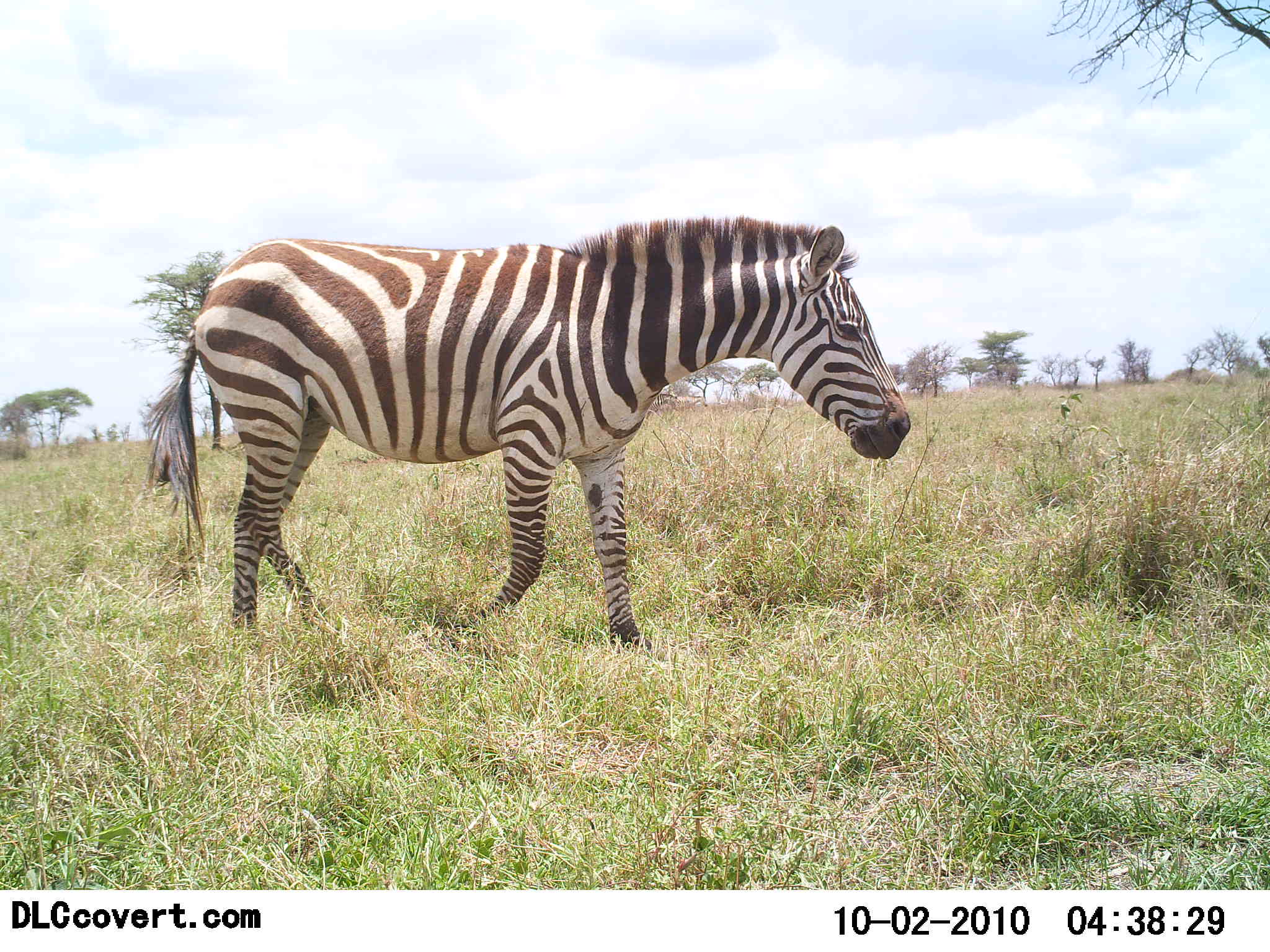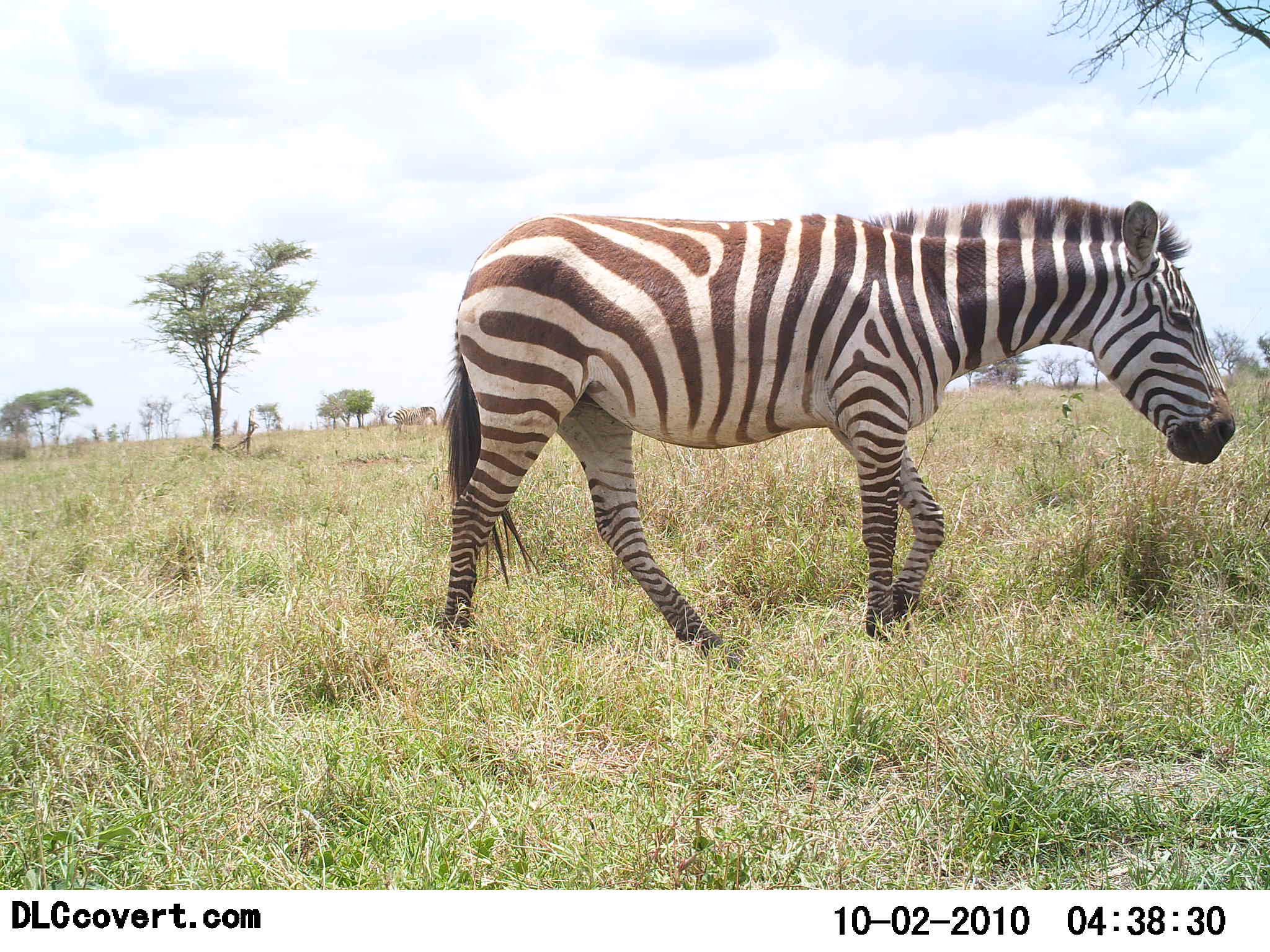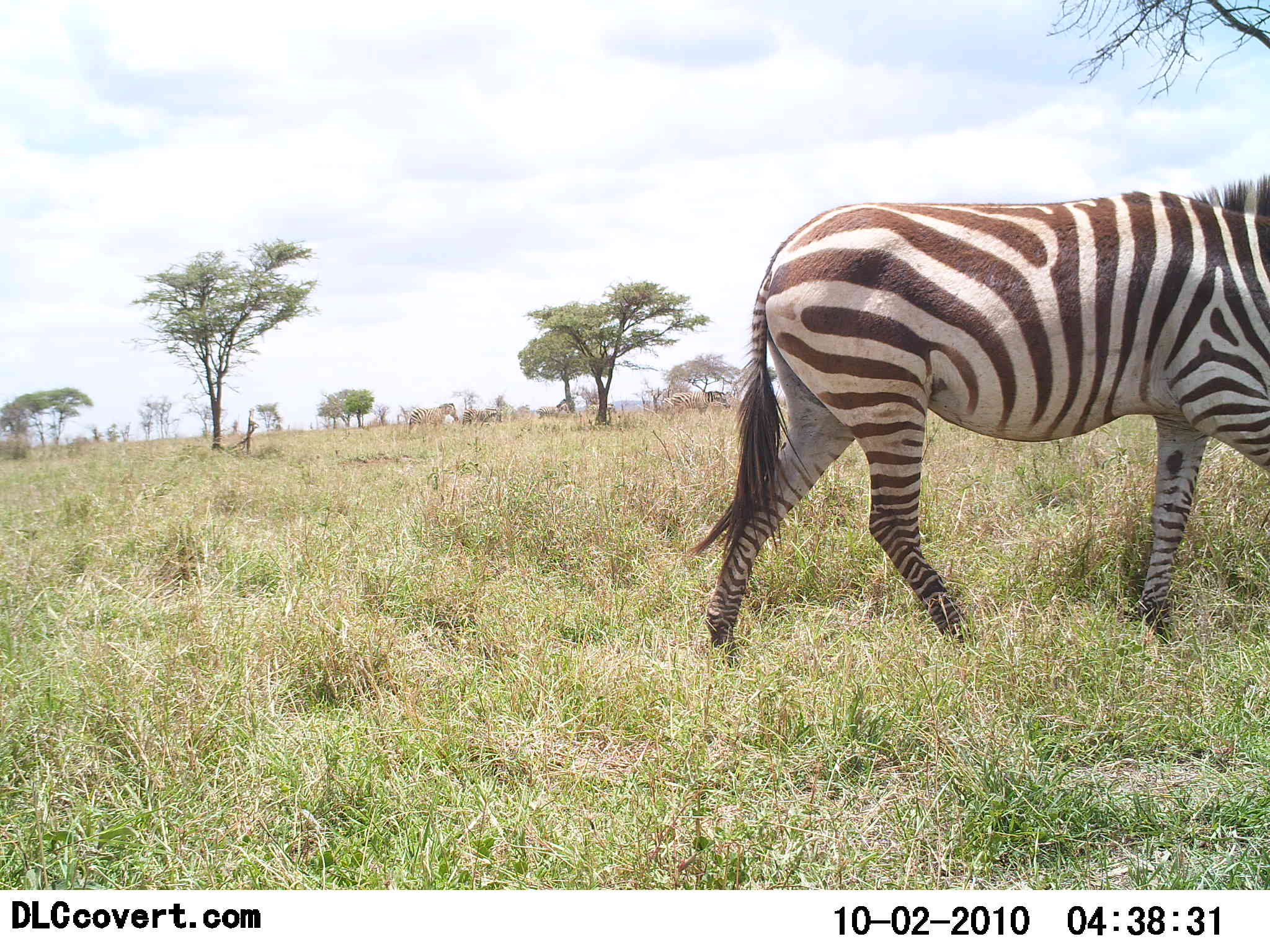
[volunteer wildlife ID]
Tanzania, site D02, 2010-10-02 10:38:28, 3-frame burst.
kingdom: Animalia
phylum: Chordata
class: Mammalia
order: Perissodactyla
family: Equidae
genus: Equus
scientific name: Equus quagga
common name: plains zebra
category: zebra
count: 1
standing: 6%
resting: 0%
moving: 100%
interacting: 0%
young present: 0%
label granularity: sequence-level